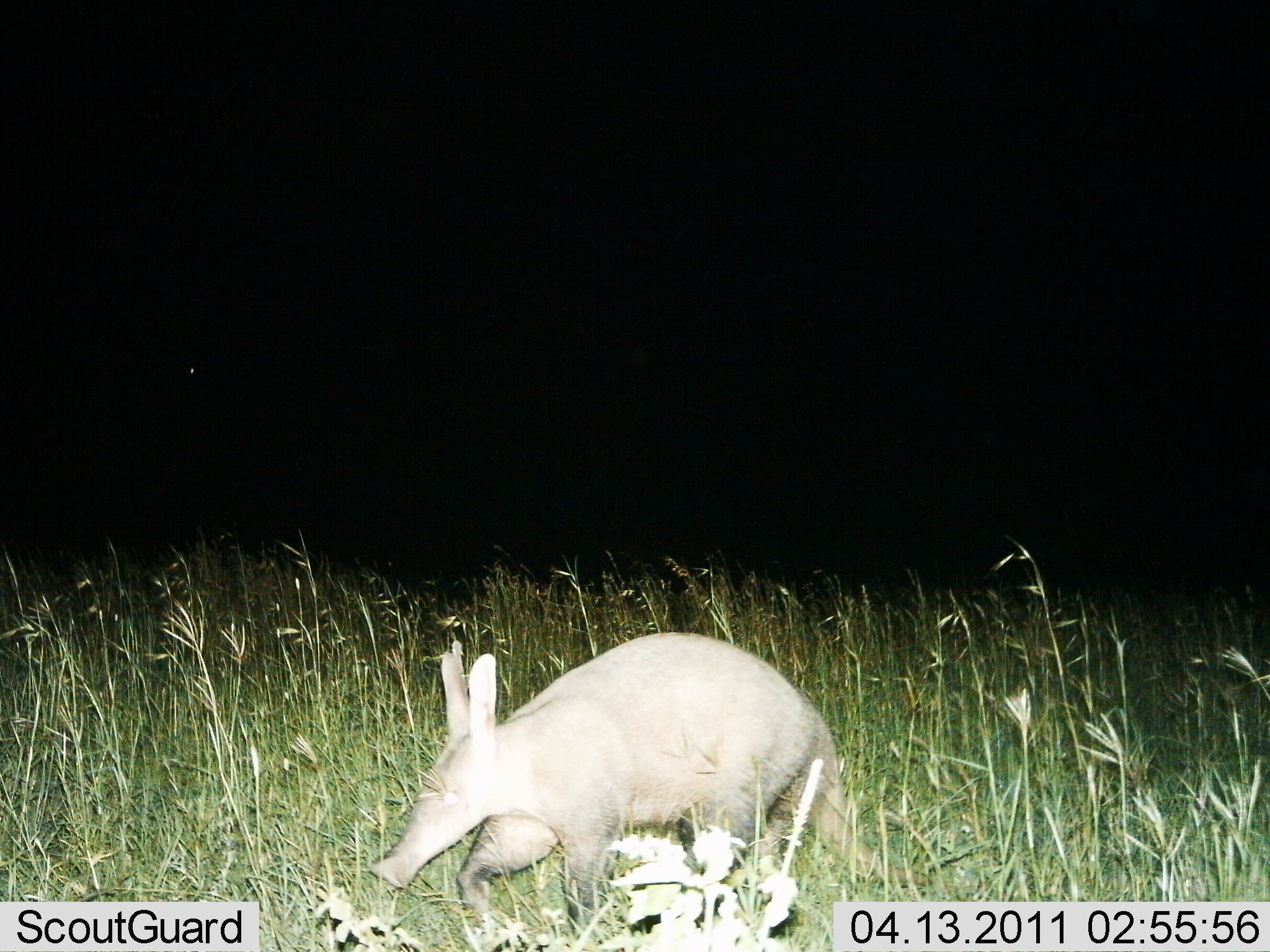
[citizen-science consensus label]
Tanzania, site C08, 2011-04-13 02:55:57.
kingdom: Animalia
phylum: Chordata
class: Mammalia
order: Tubulidentata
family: Orycteropodidae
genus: Orycteropus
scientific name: Orycteropus afer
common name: aardvark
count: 1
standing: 9%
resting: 0%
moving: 91%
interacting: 0%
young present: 0%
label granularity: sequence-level